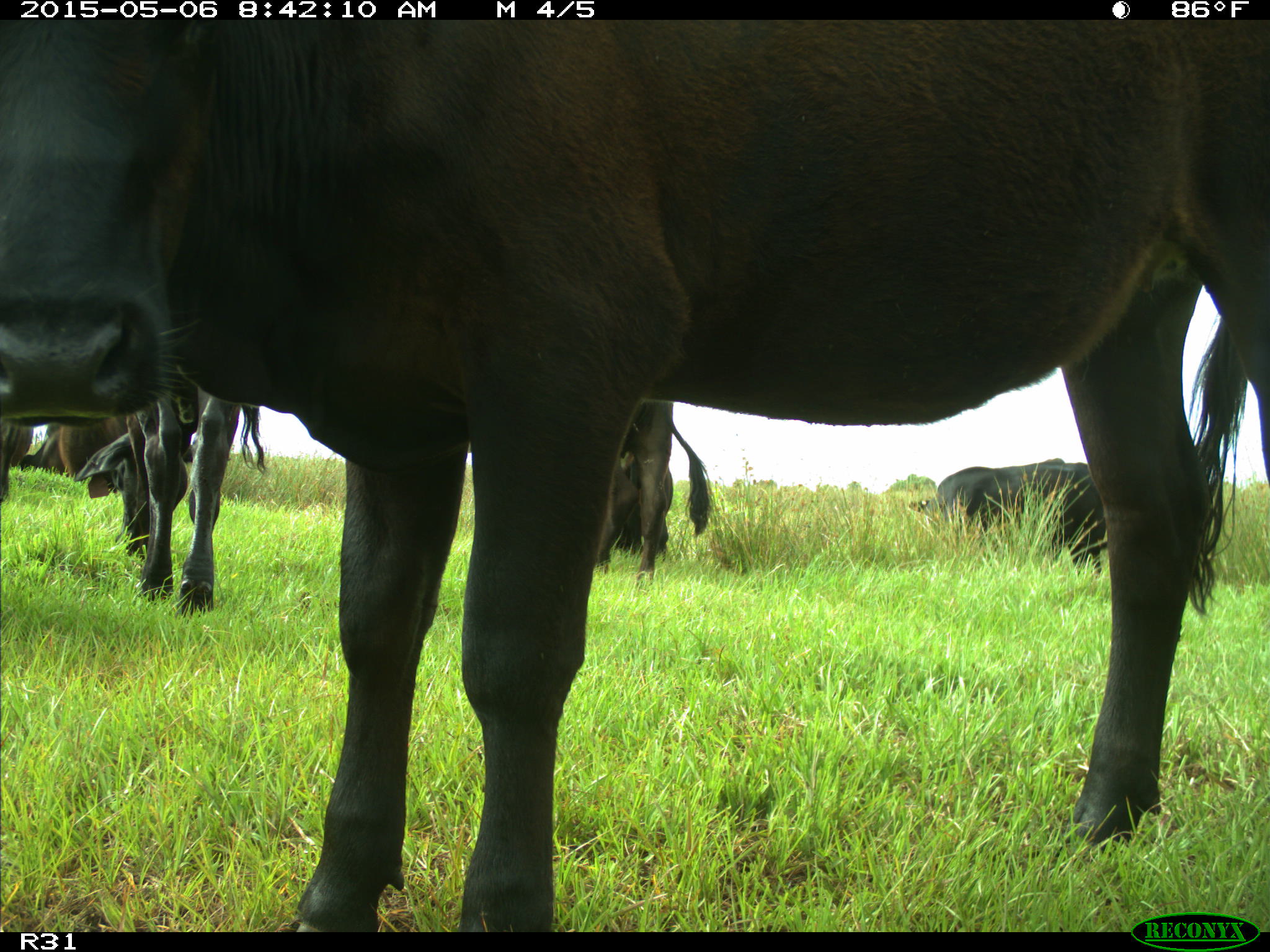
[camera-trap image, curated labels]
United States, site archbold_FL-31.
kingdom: Animalia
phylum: Chordata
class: Mammalia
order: Artiodactyla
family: Bovidae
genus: Bos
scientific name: Bos taurus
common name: domestic cow